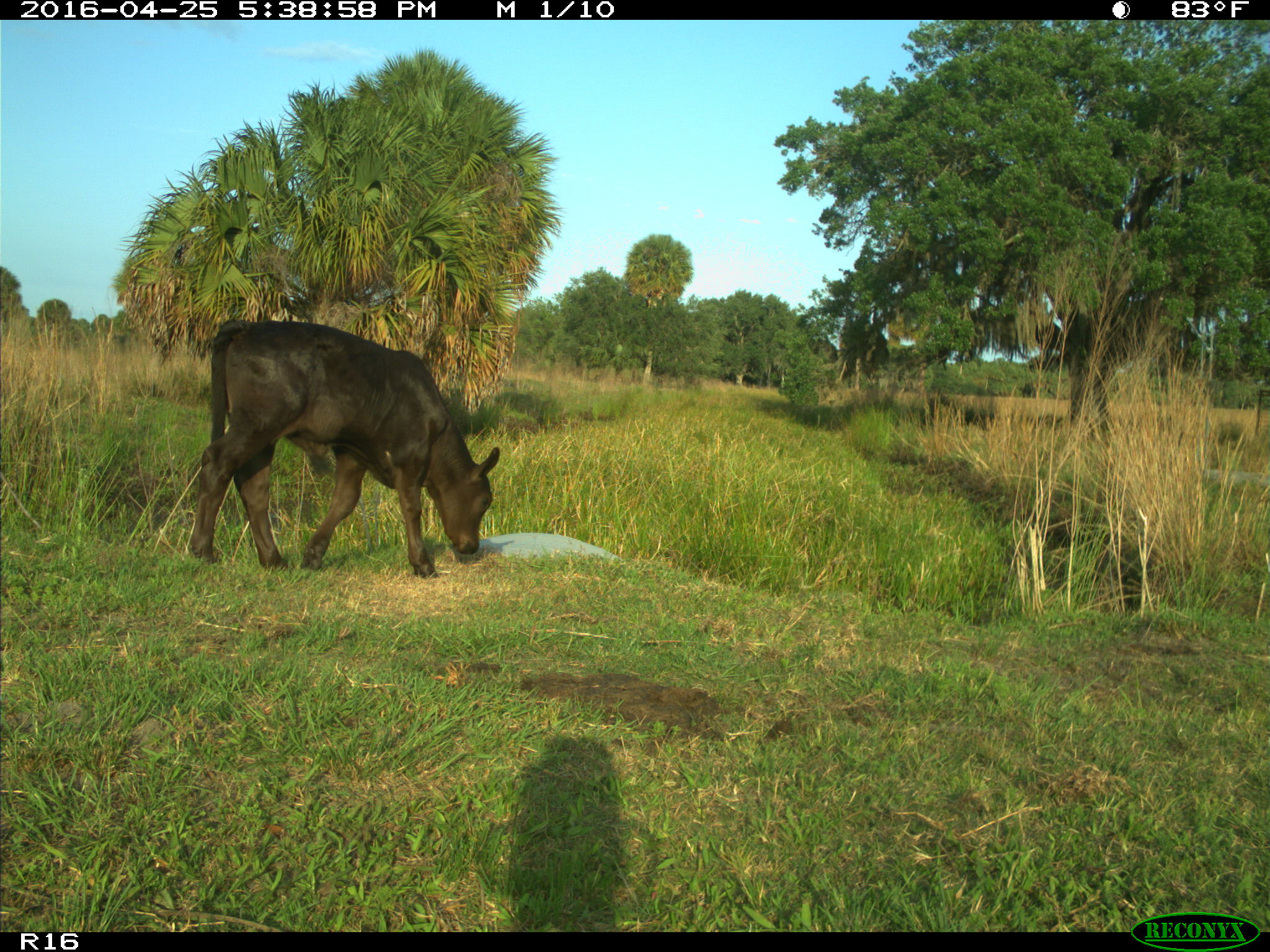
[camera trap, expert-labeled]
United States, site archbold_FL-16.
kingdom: Animalia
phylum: Chordata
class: Mammalia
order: Artiodactyla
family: Bovidae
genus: Bos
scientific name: Bos taurus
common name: domestic cow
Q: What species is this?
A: Bos taurus (domestic cow).